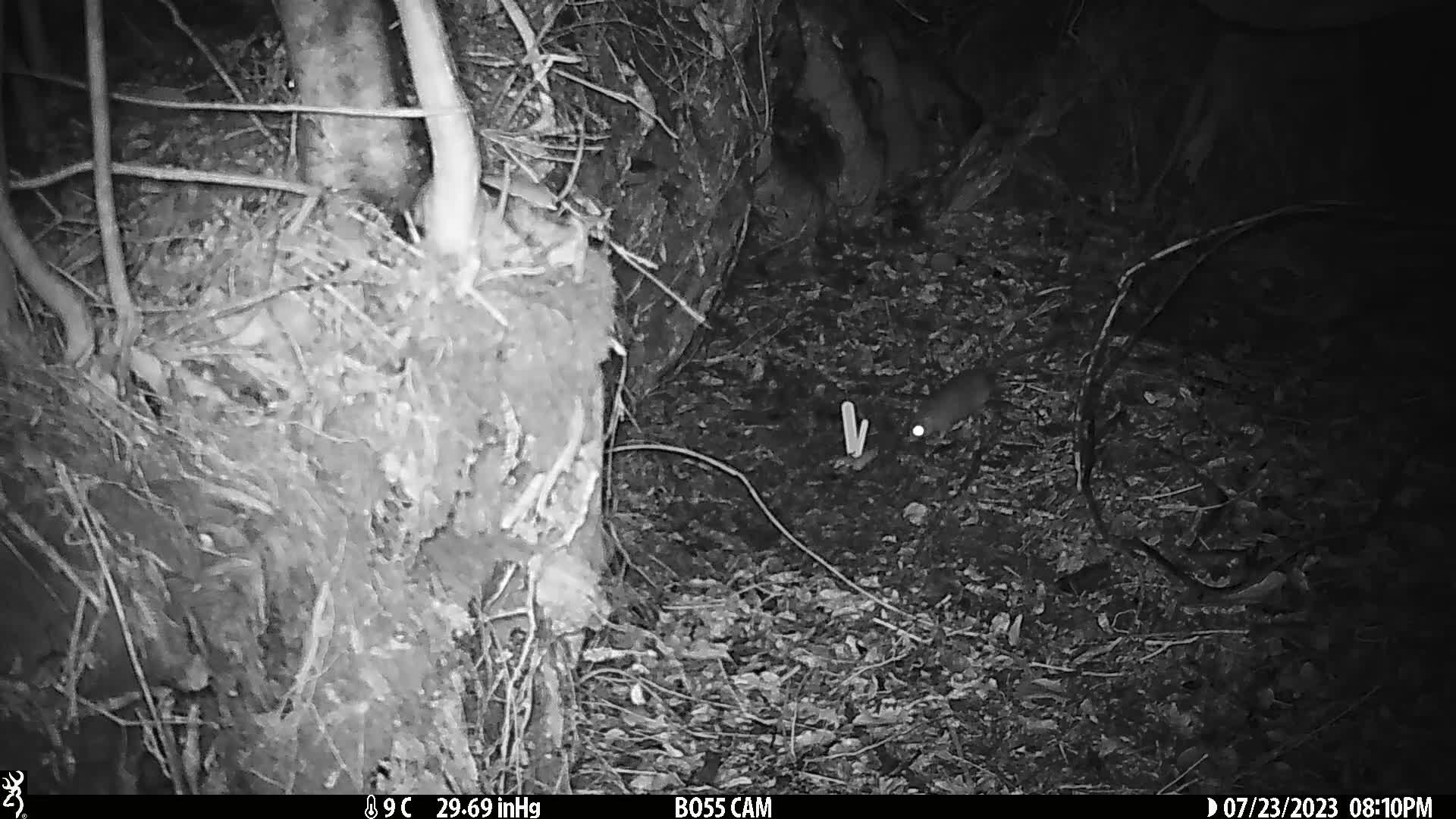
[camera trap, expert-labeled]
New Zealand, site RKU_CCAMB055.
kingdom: Animalia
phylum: Chordata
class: Mammalia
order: Rodentia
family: Muridae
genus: Rattus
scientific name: Rattus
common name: rat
Rat (Rattus).